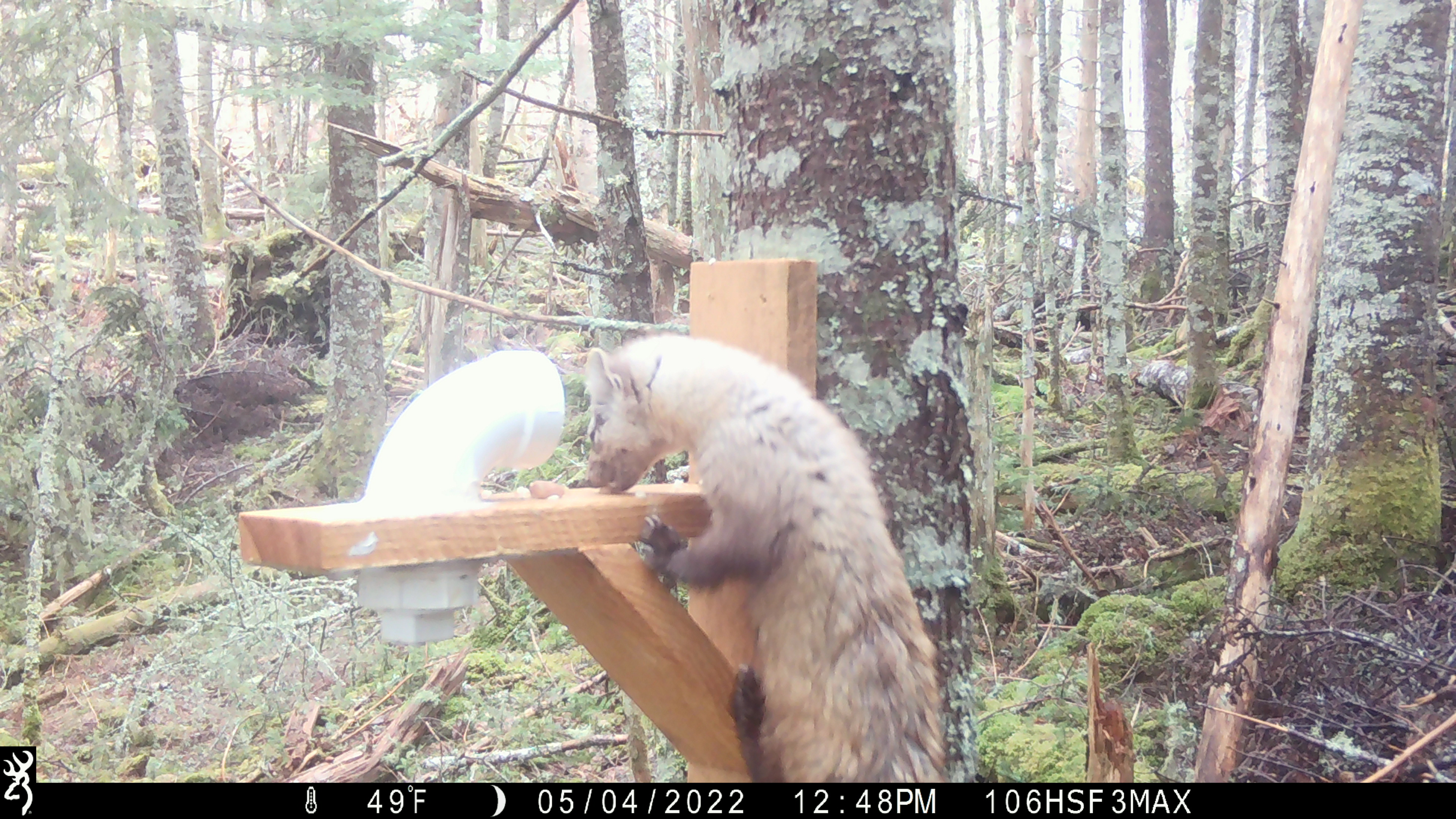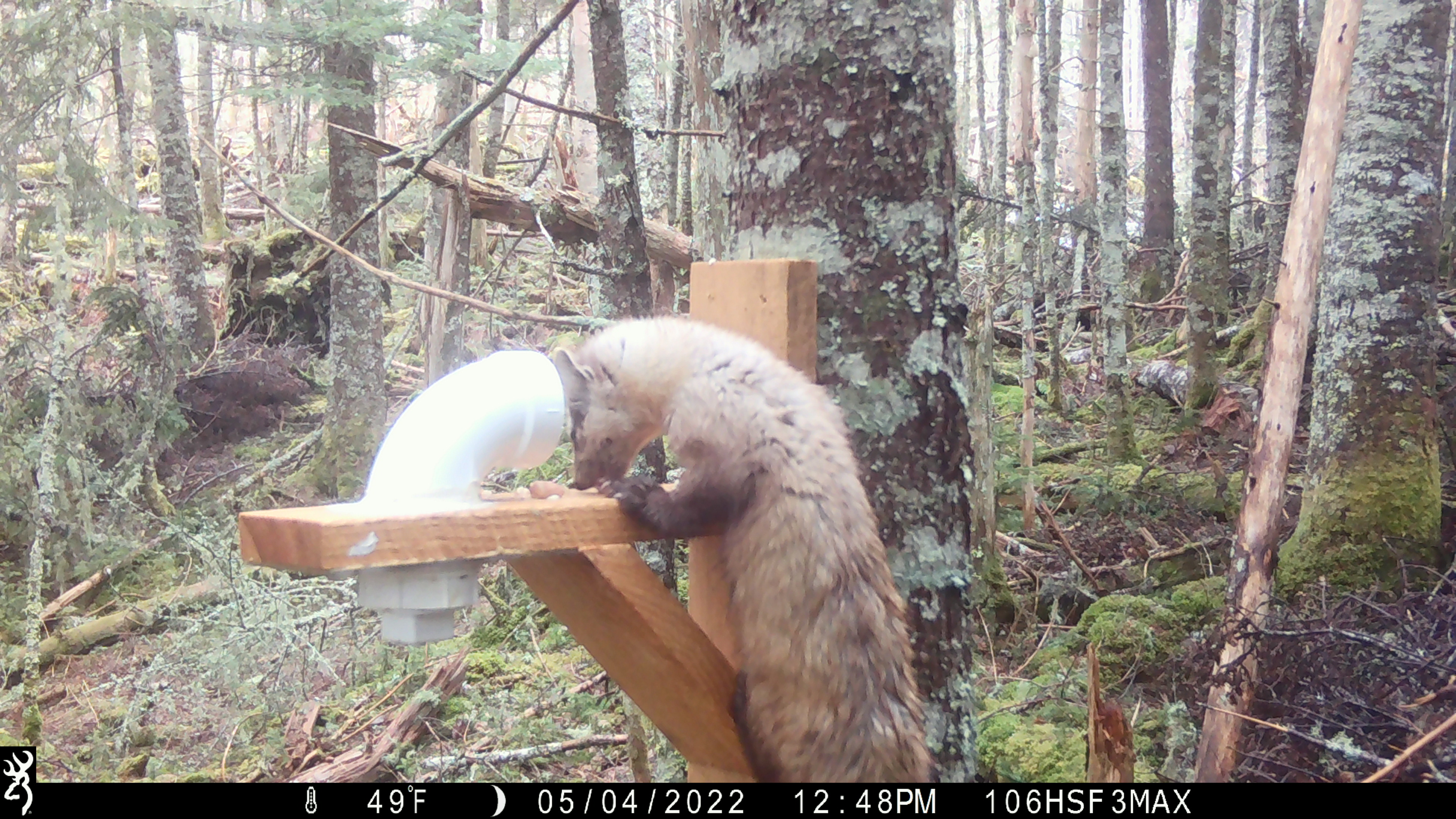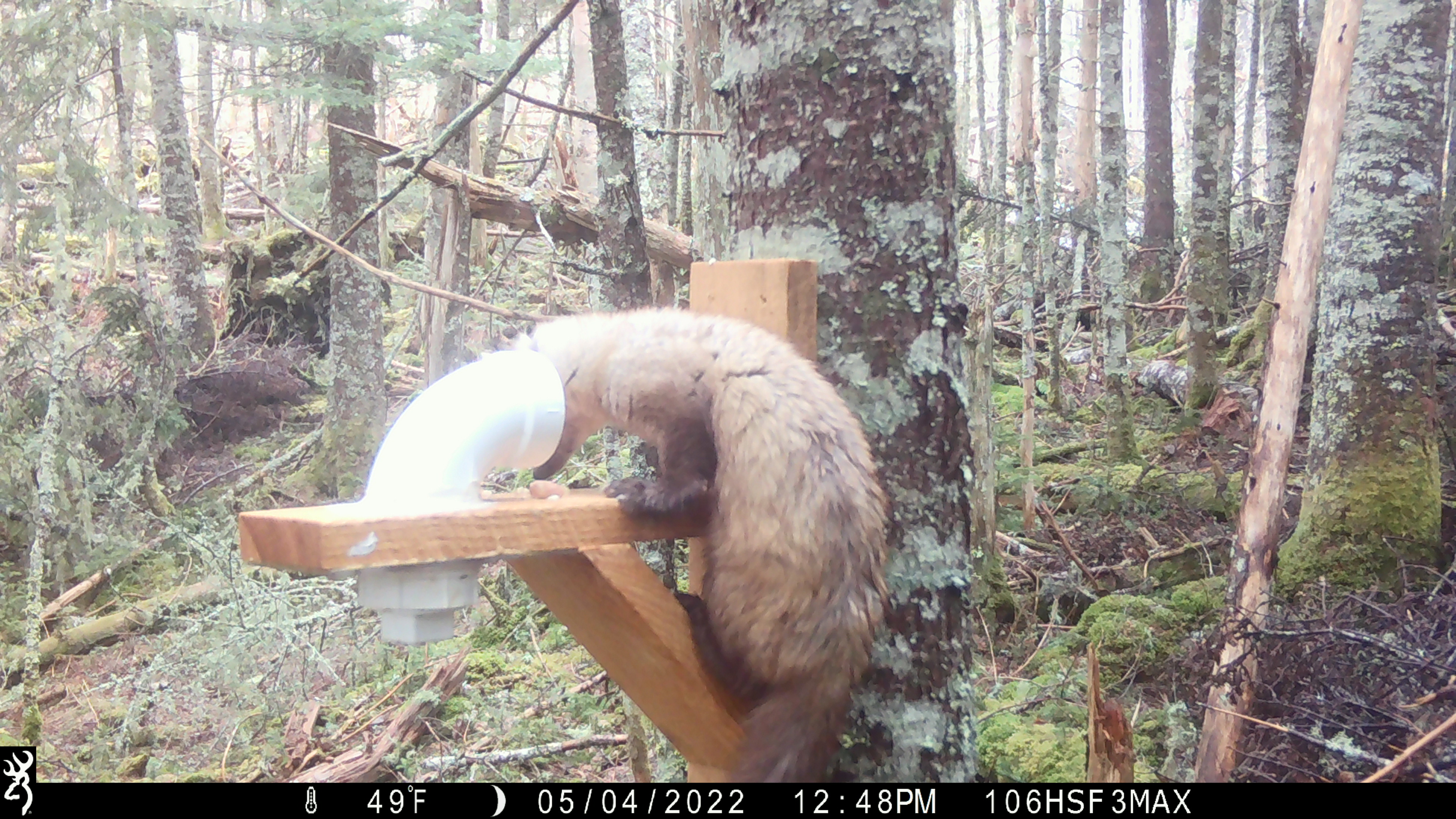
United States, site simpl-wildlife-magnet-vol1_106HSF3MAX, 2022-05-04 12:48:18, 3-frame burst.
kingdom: Animalia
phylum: Chordata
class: Mammalia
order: Carnivora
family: Mustelidae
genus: Martes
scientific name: Martes americana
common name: american marten